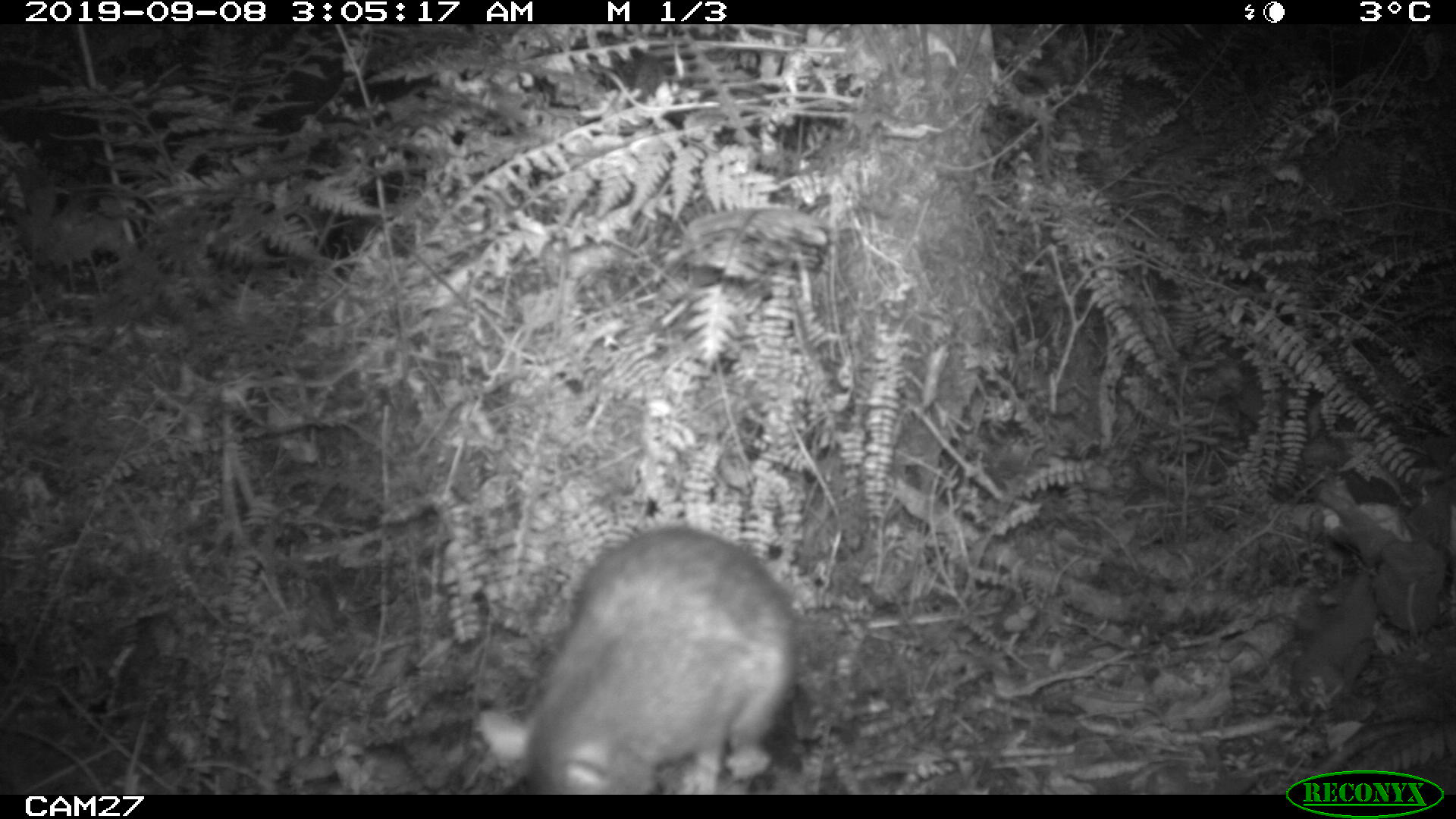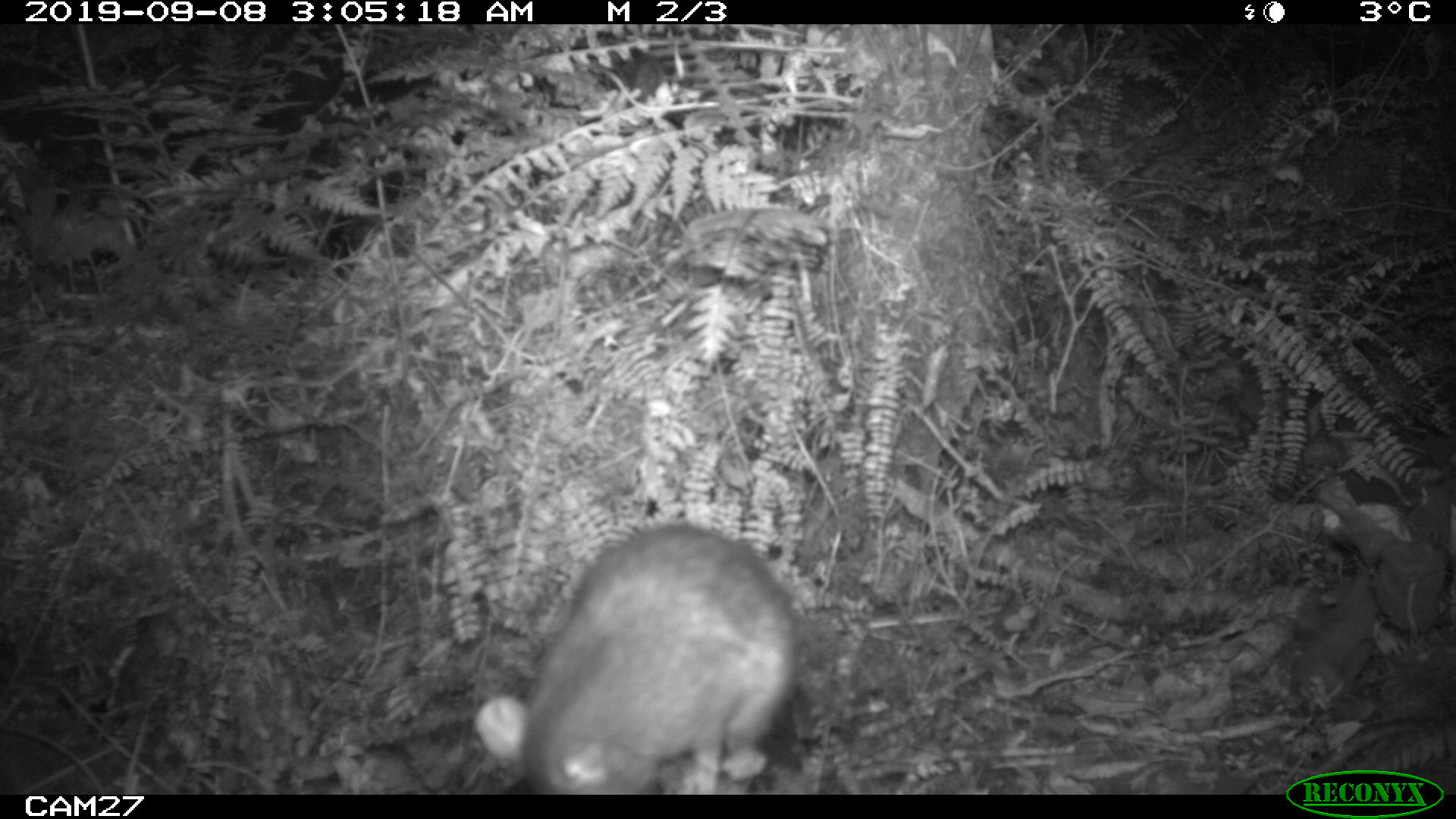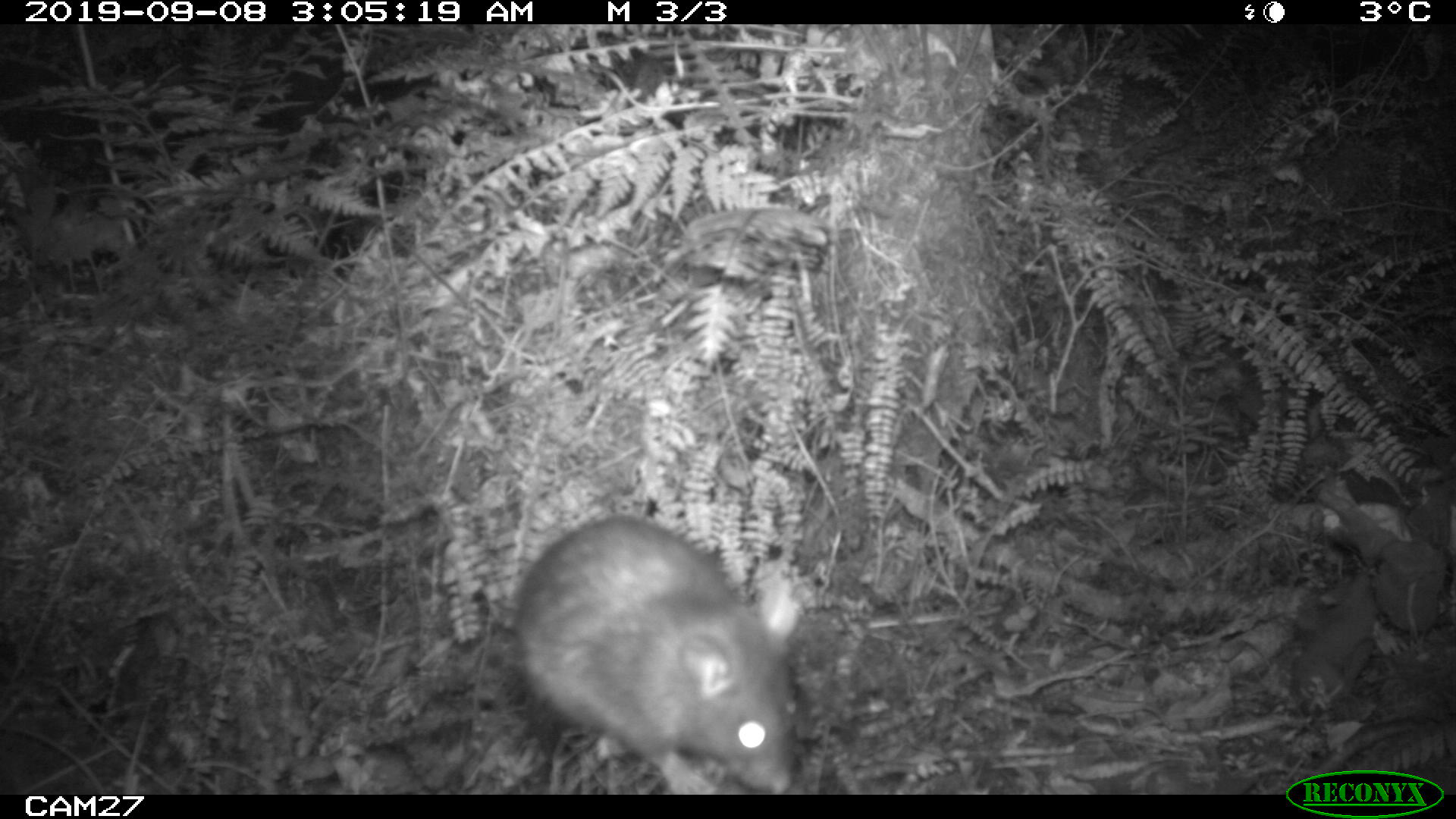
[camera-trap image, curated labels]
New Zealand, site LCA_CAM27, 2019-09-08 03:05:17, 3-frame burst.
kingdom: Animalia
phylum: Chordata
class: Mammalia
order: Rodentia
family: Muridae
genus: Rattus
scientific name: Rattus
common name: rat